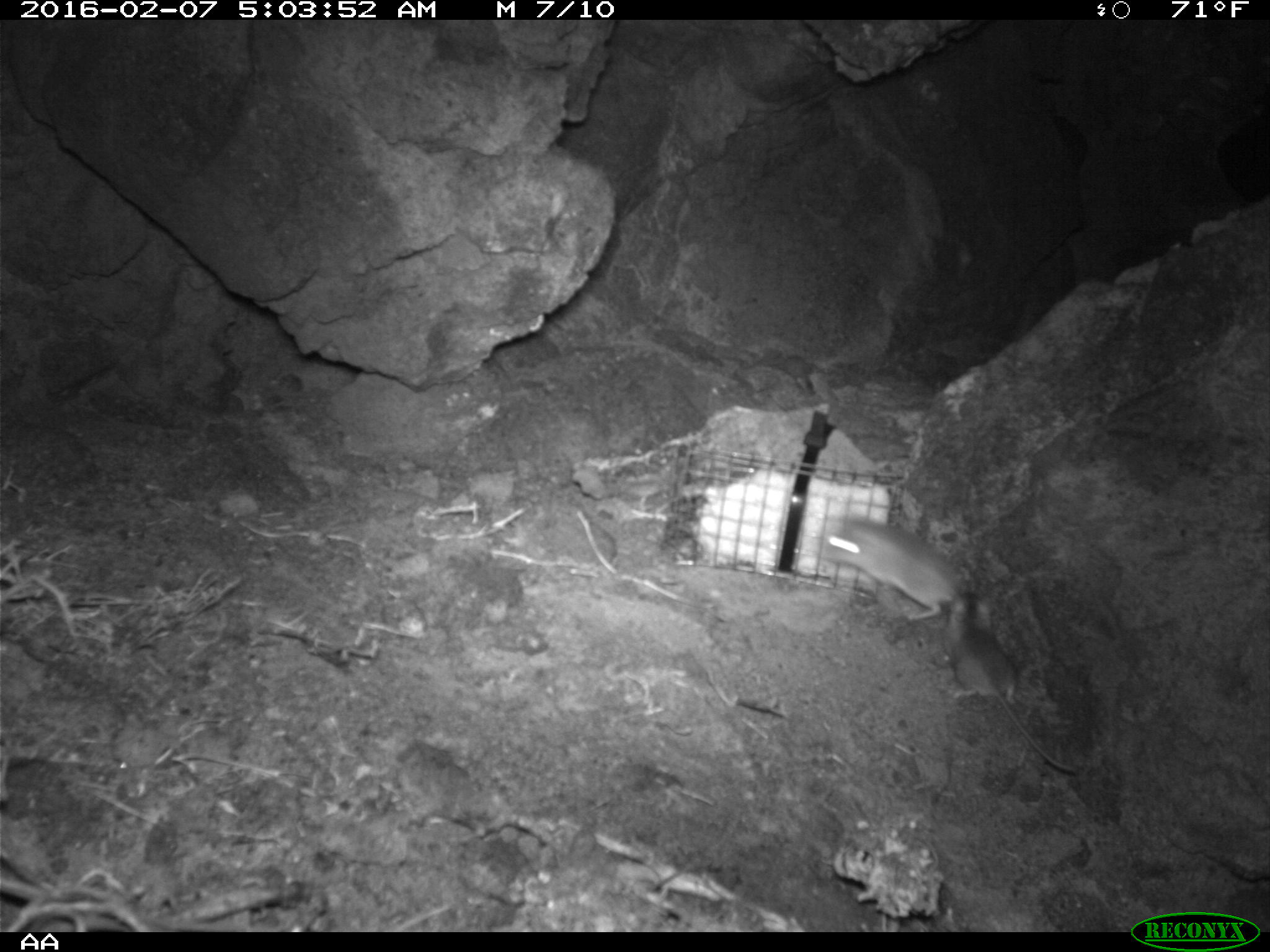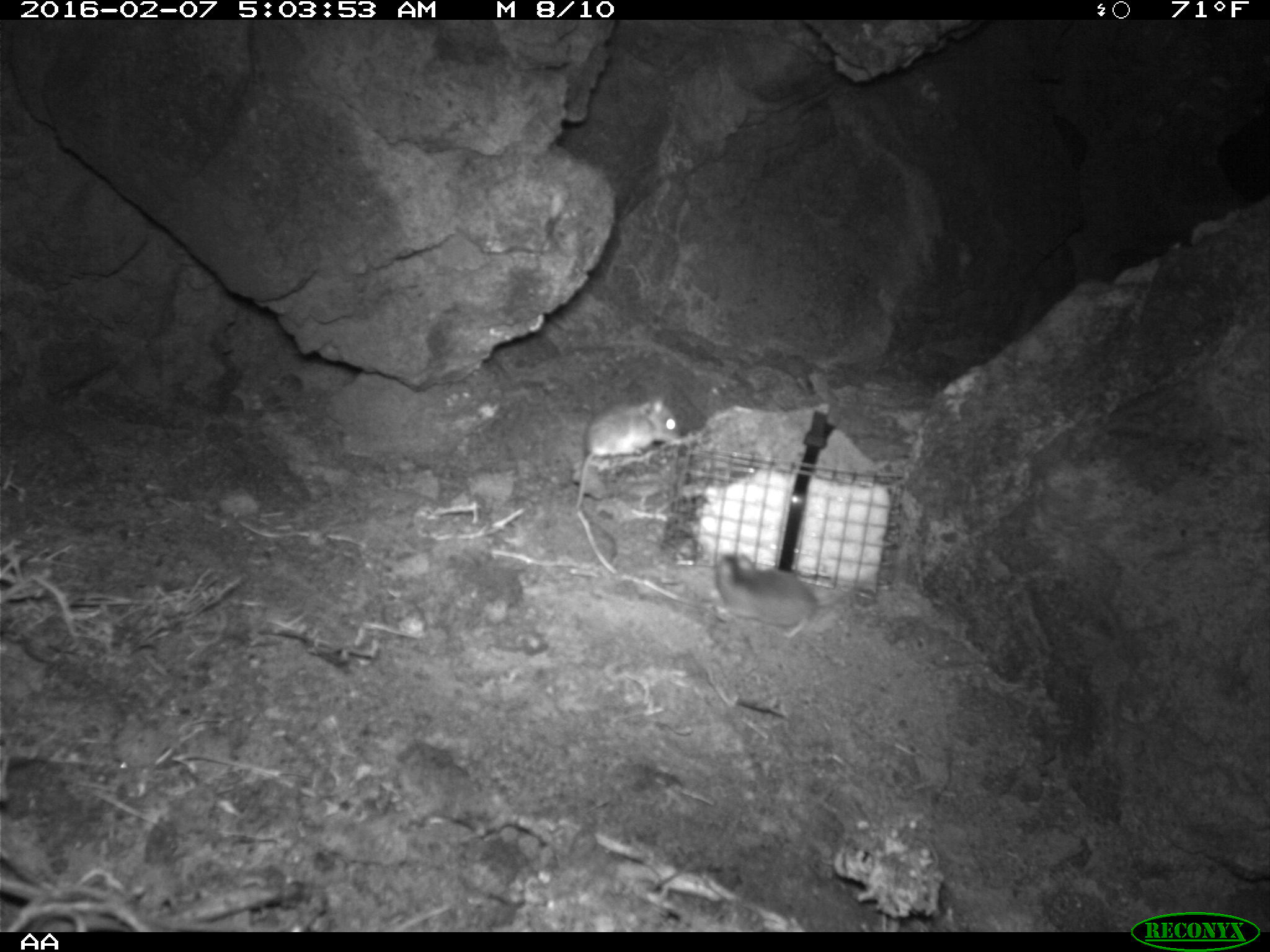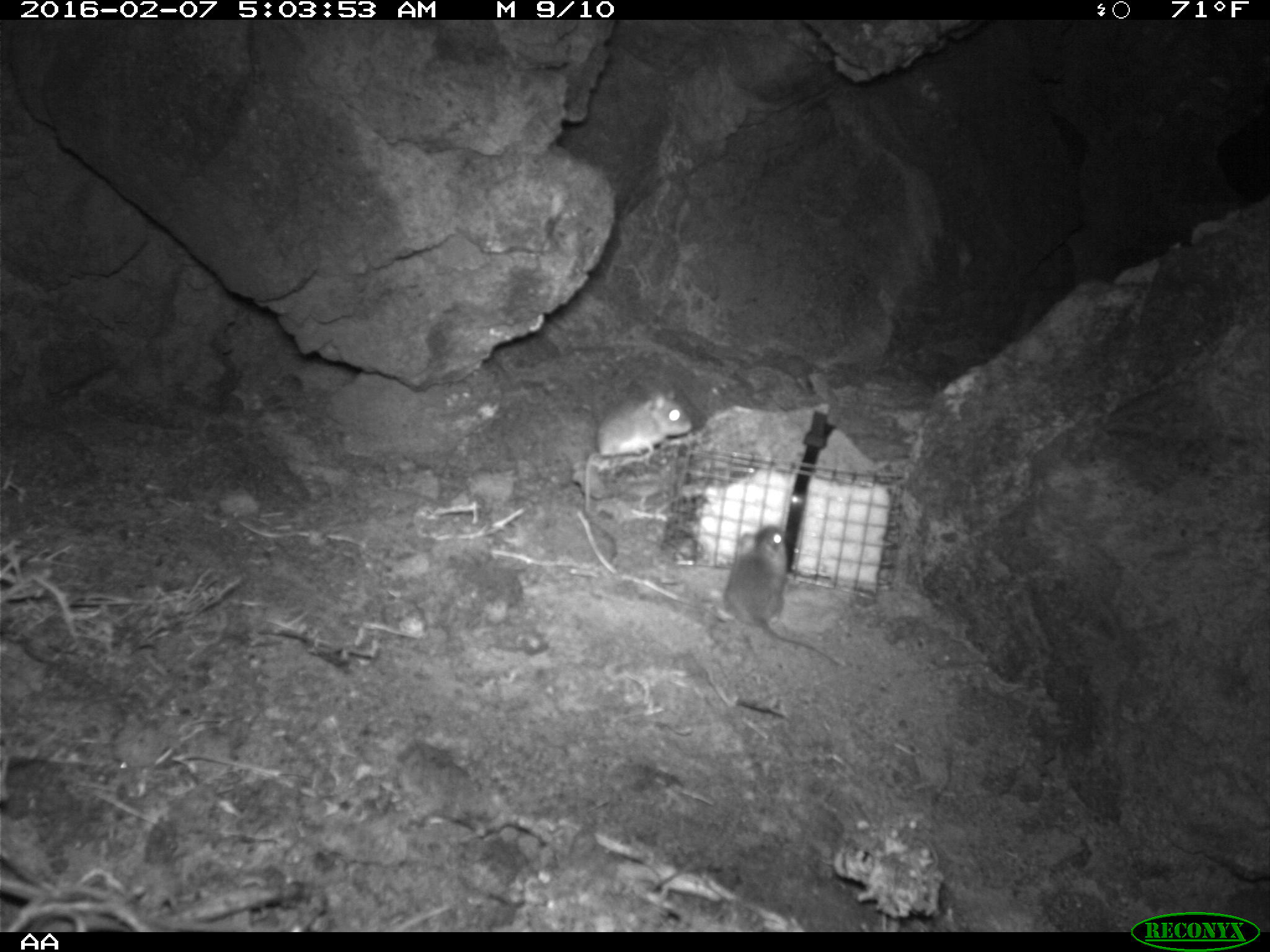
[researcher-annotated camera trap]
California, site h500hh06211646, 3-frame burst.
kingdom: Animalia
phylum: Chordata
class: Mammalia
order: Rodentia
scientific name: Rodentia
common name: rodent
Rodent (Rodentia).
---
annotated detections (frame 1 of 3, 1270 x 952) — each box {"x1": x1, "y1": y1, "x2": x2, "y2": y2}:
rodent: {"x1": 946, "y1": 589, "x2": 1075, "y2": 771}; {"x1": 821, "y1": 515, "x2": 964, "y2": 620}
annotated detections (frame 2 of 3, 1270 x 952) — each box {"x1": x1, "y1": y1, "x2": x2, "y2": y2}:
rodent: {"x1": 716, "y1": 553, "x2": 861, "y2": 639}; {"x1": 579, "y1": 397, "x2": 679, "y2": 509}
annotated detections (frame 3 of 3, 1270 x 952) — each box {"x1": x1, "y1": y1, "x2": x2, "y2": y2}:
rodent: {"x1": 719, "y1": 524, "x2": 843, "y2": 666}; {"x1": 581, "y1": 381, "x2": 695, "y2": 518}